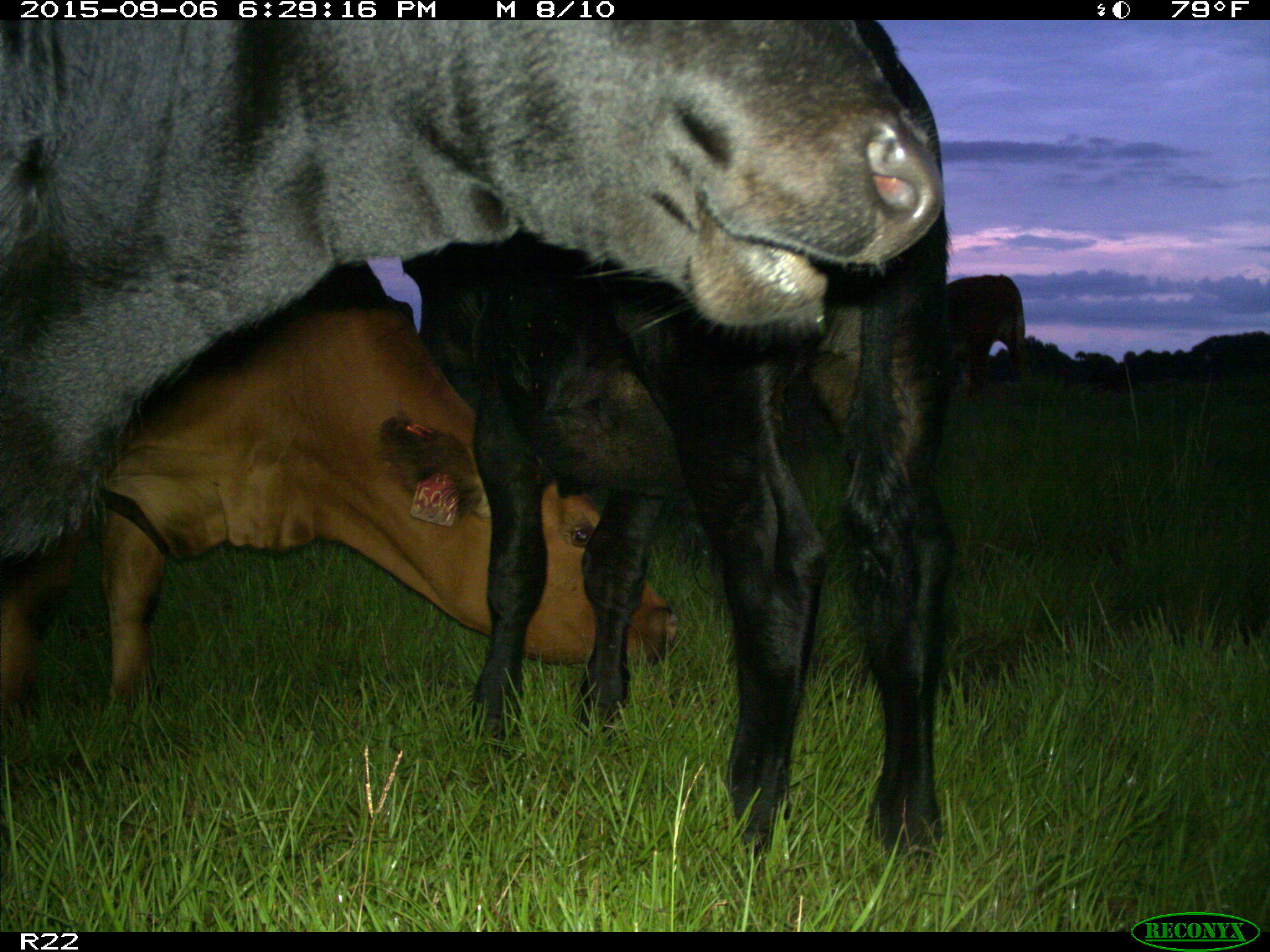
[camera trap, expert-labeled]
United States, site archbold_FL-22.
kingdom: Animalia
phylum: Chordata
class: Mammalia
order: Artiodactyla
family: Bovidae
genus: Bos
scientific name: Bos taurus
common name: domestic cow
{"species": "Bos taurus (domestic cow)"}